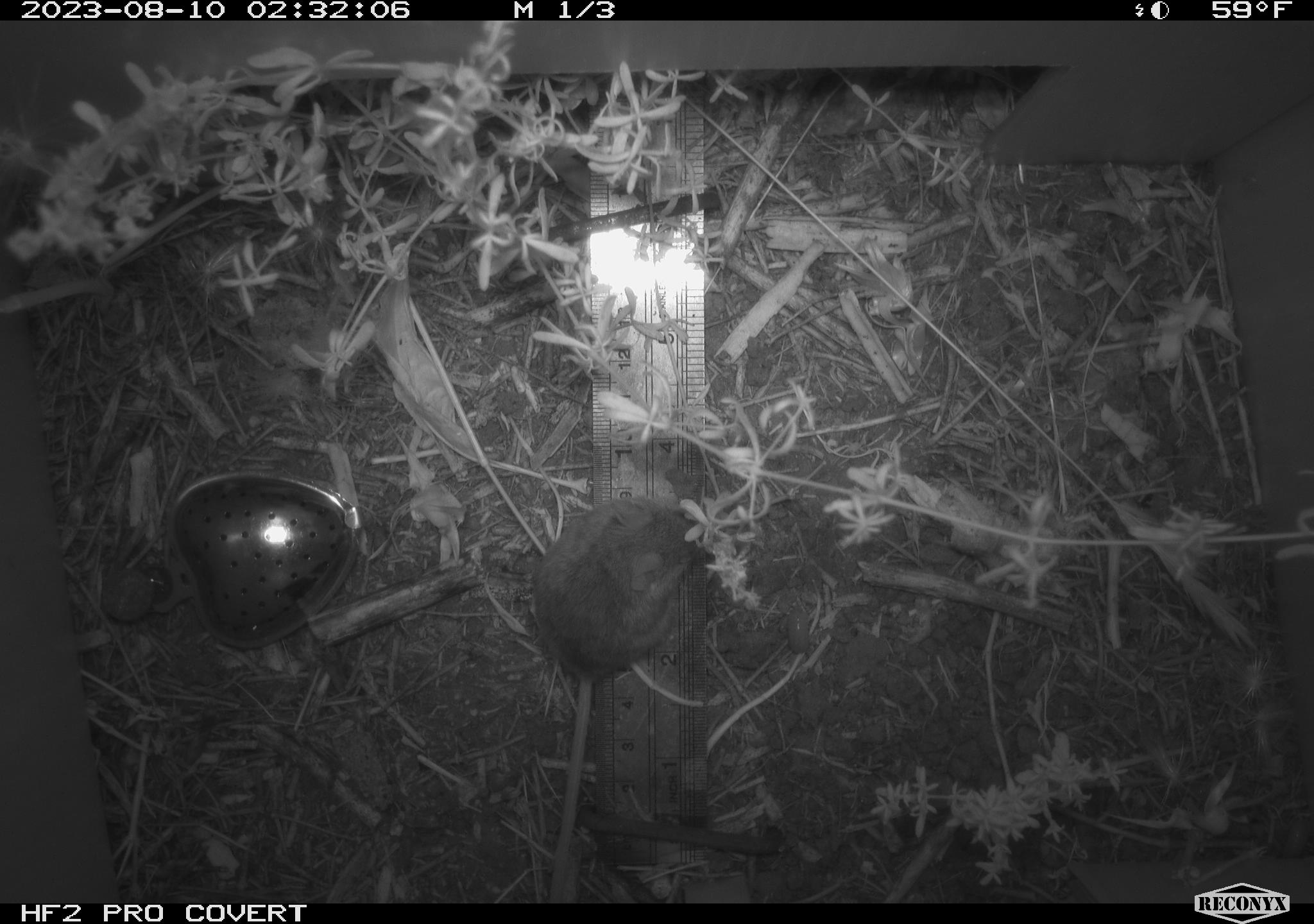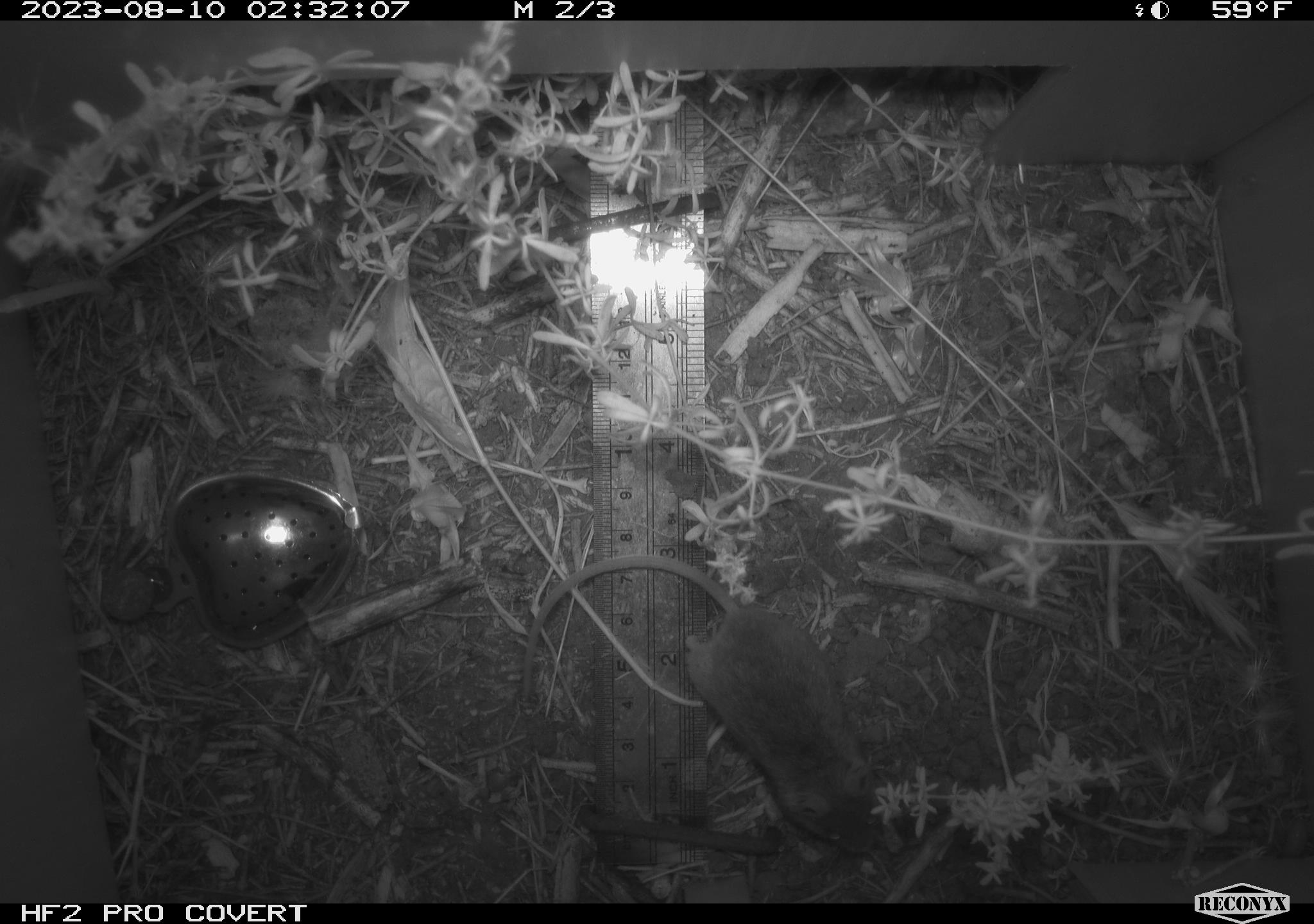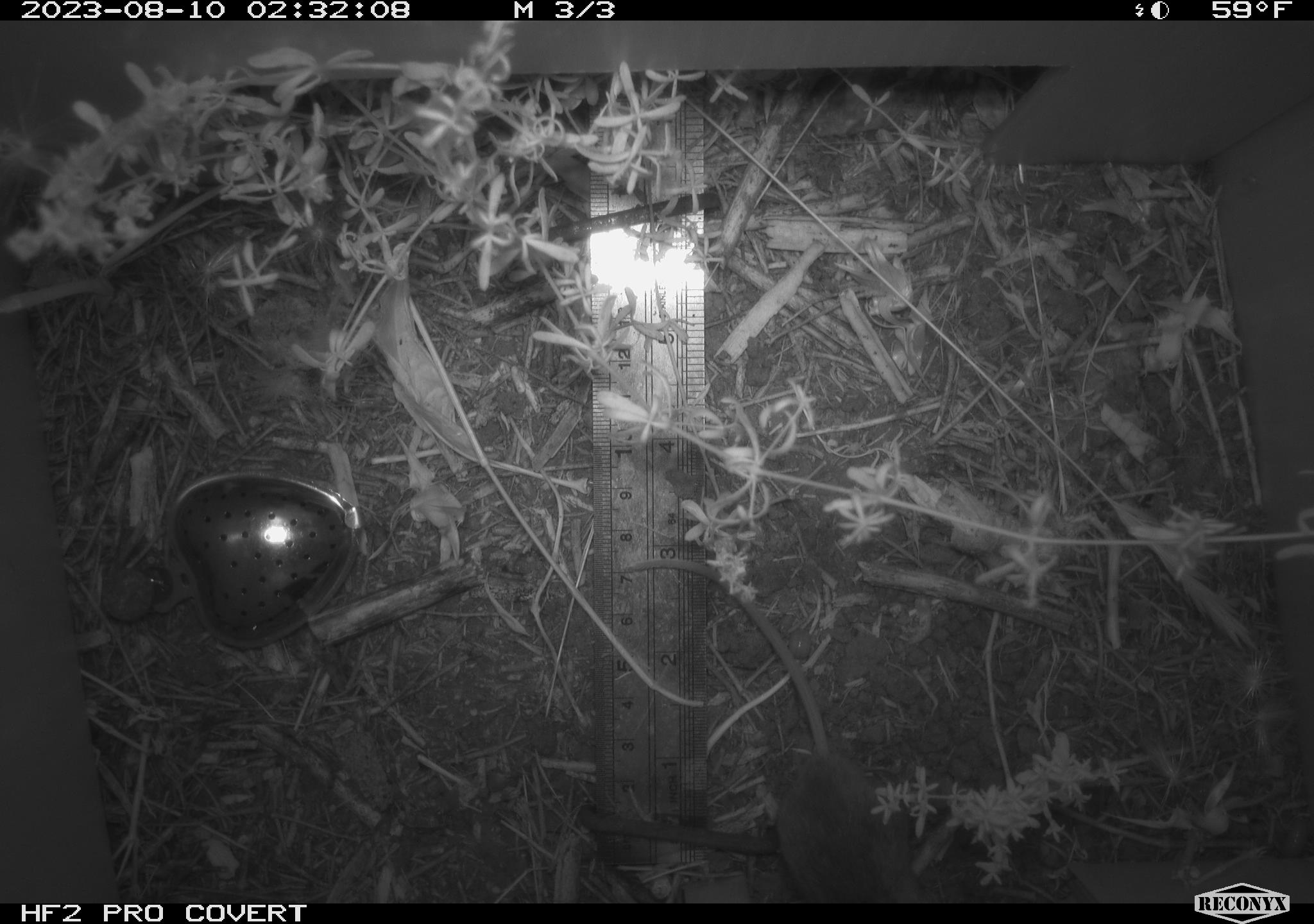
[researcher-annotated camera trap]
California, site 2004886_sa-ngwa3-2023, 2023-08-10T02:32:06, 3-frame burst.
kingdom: Animalia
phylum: Chordata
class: Mammalia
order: Rodentia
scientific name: Rodentia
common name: mouse species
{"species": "mouse species (Rodentia)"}